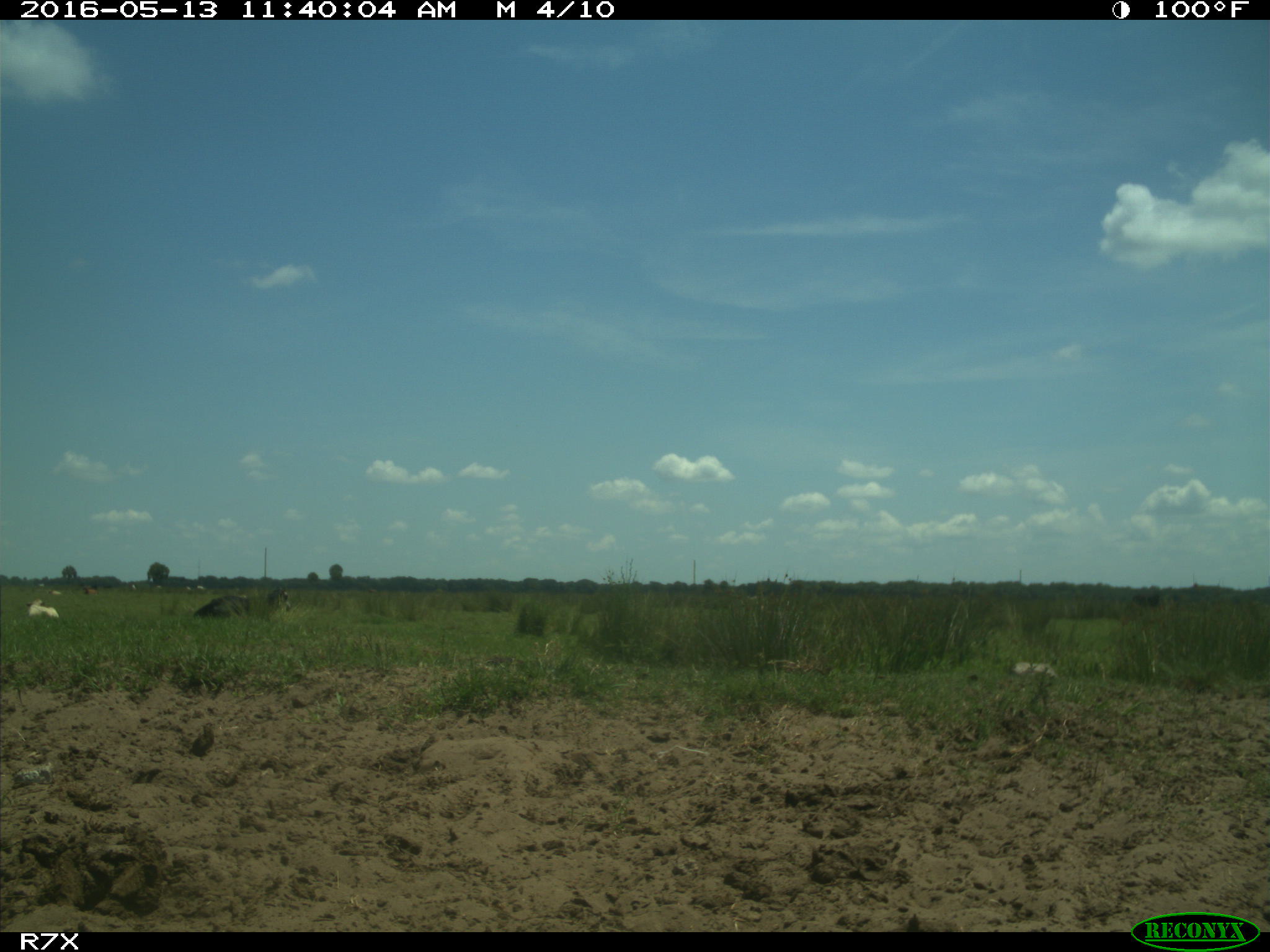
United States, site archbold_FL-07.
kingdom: Animalia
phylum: Chordata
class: Mammalia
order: Artiodactyla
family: Bovidae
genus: Bos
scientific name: Bos taurus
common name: domestic cow